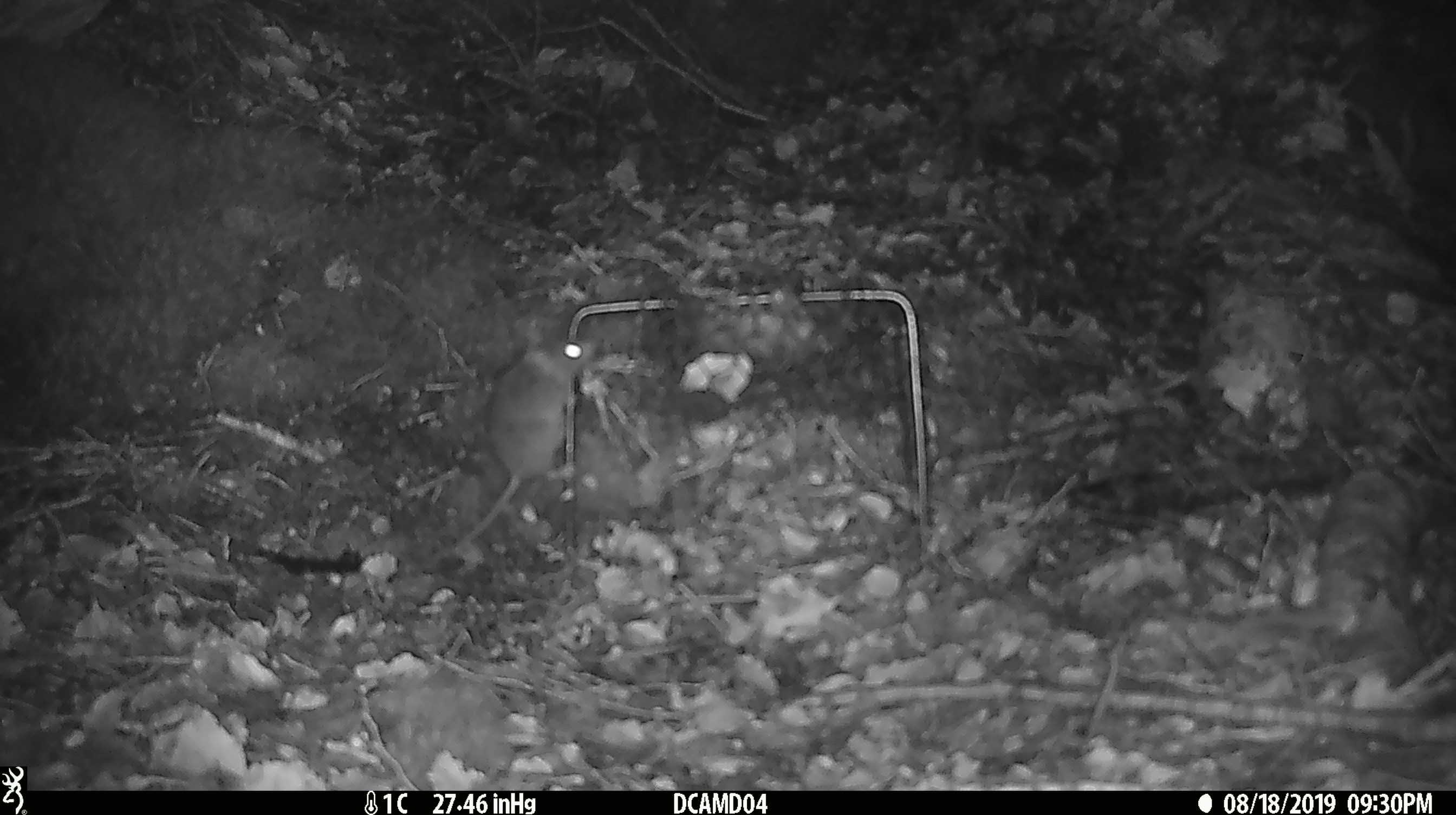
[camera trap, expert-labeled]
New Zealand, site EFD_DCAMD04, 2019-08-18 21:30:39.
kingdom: Animalia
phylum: Chordata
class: Mammalia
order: Rodentia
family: Muridae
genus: Mus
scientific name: Mus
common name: mouse